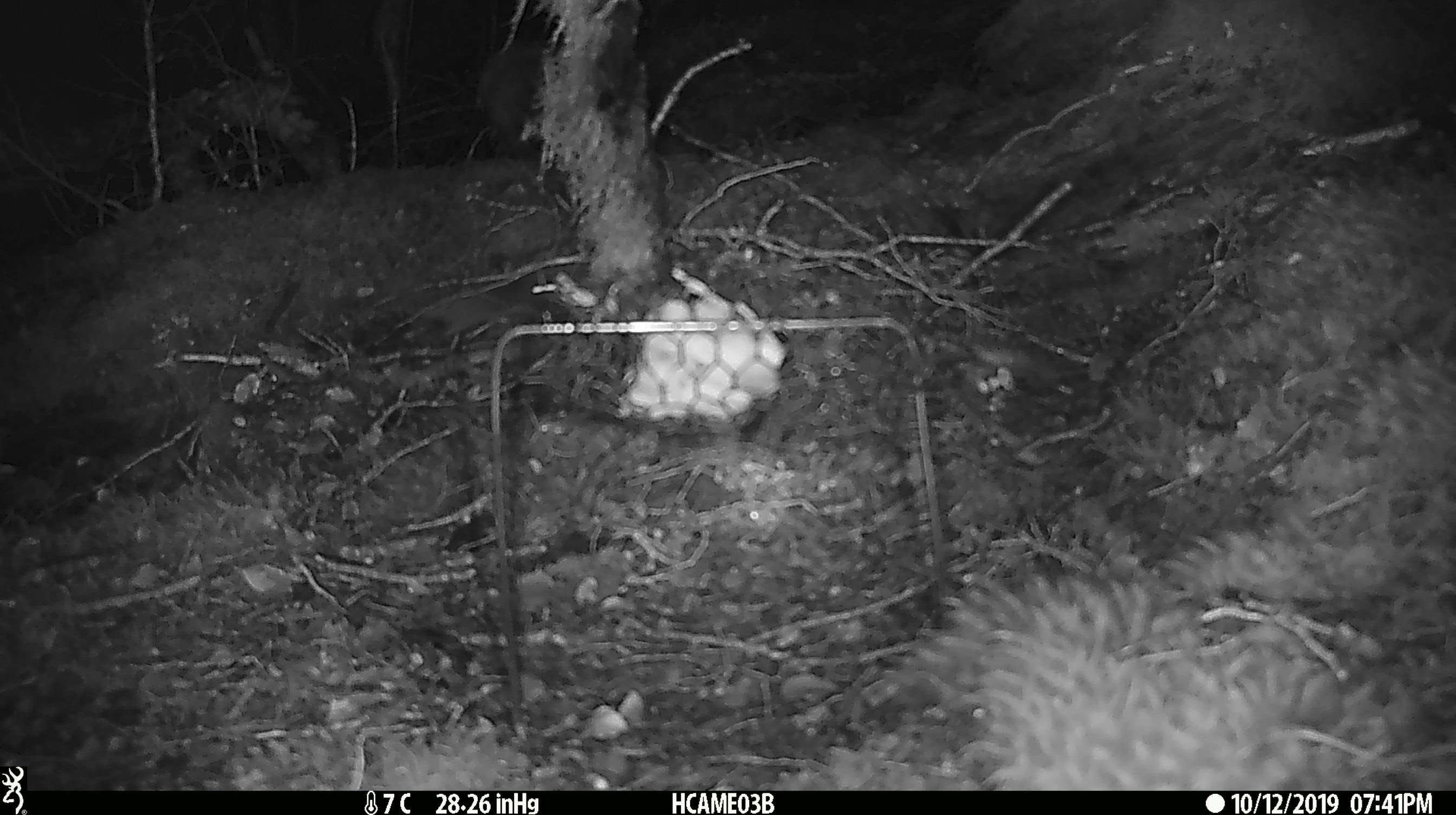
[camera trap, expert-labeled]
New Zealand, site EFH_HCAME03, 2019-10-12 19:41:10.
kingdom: Animalia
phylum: Chordata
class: Mammalia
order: Rodentia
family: Muridae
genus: Mus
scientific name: Mus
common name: mouse